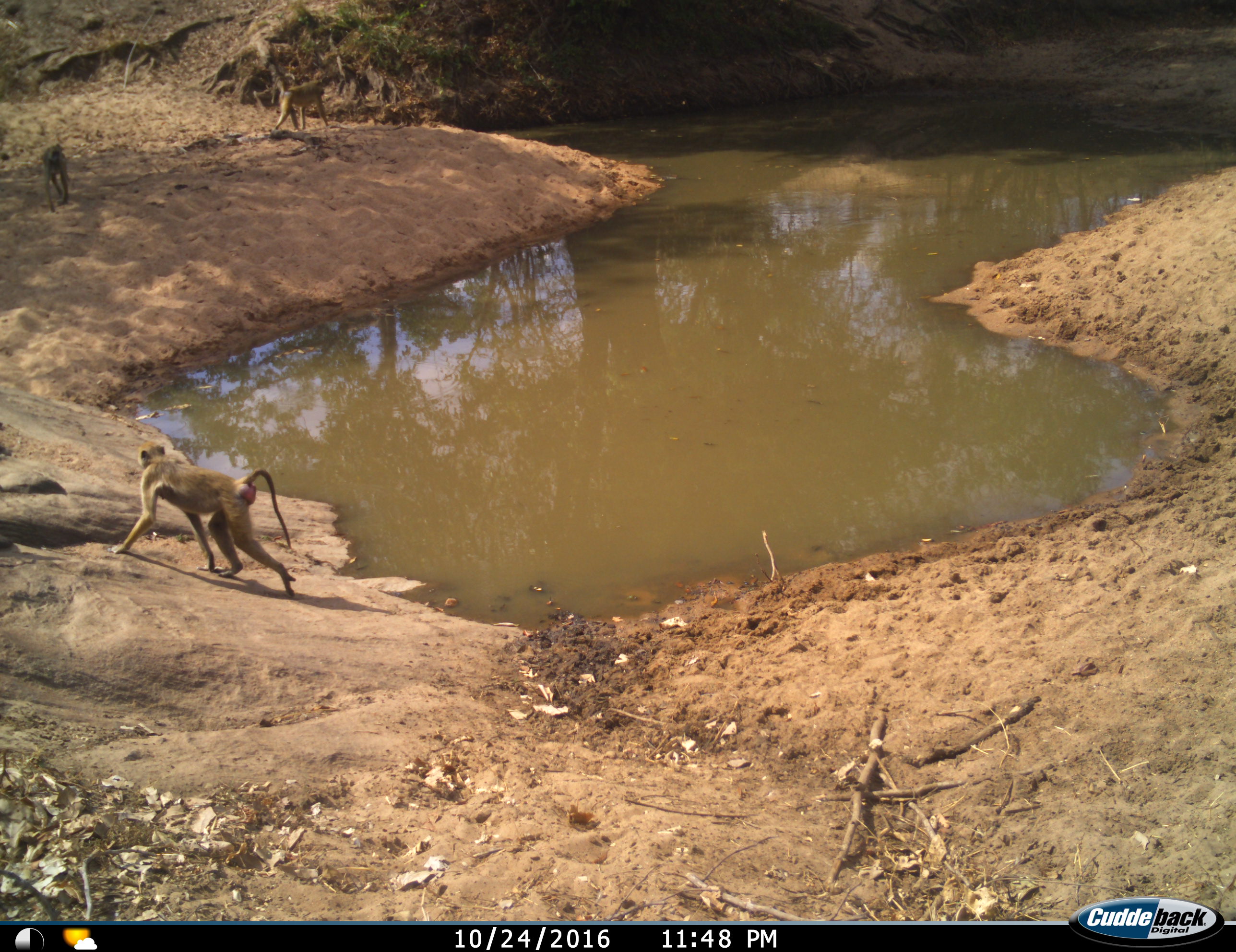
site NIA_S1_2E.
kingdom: Animalia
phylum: Chordata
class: Mammalia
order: Primates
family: Cercopithecidae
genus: Papio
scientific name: Papio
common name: baboon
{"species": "baboon (Papio)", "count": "3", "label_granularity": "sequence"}